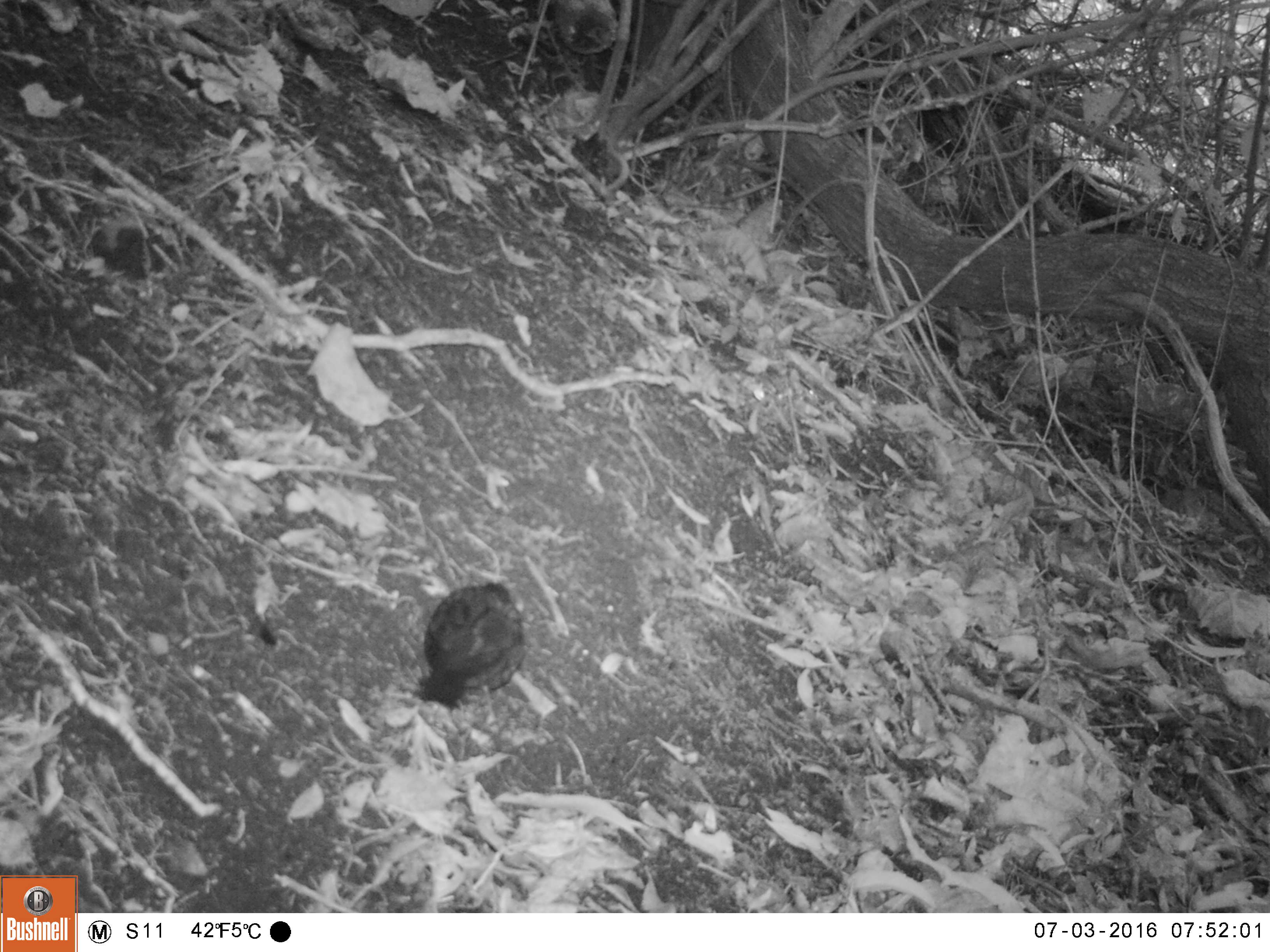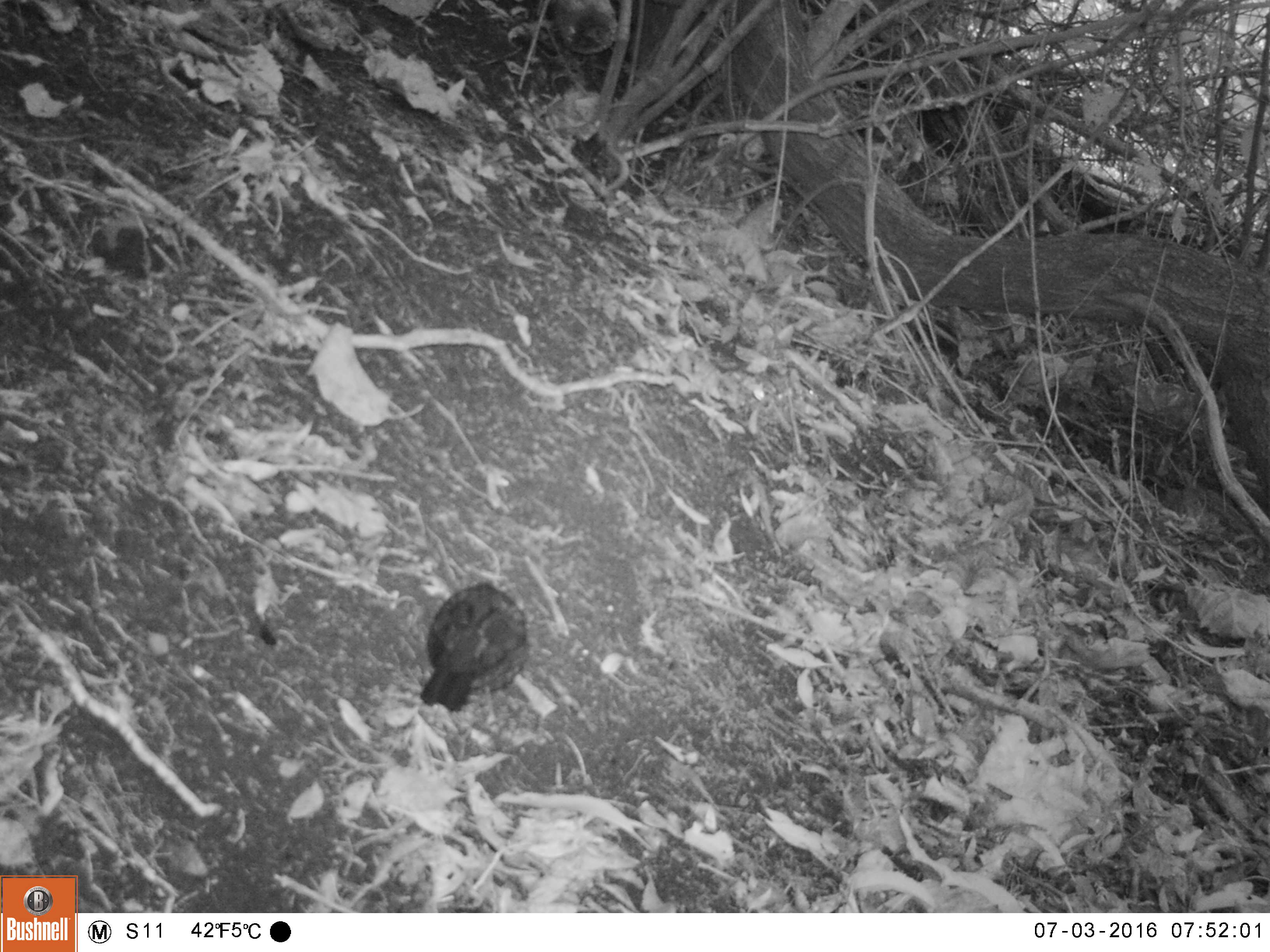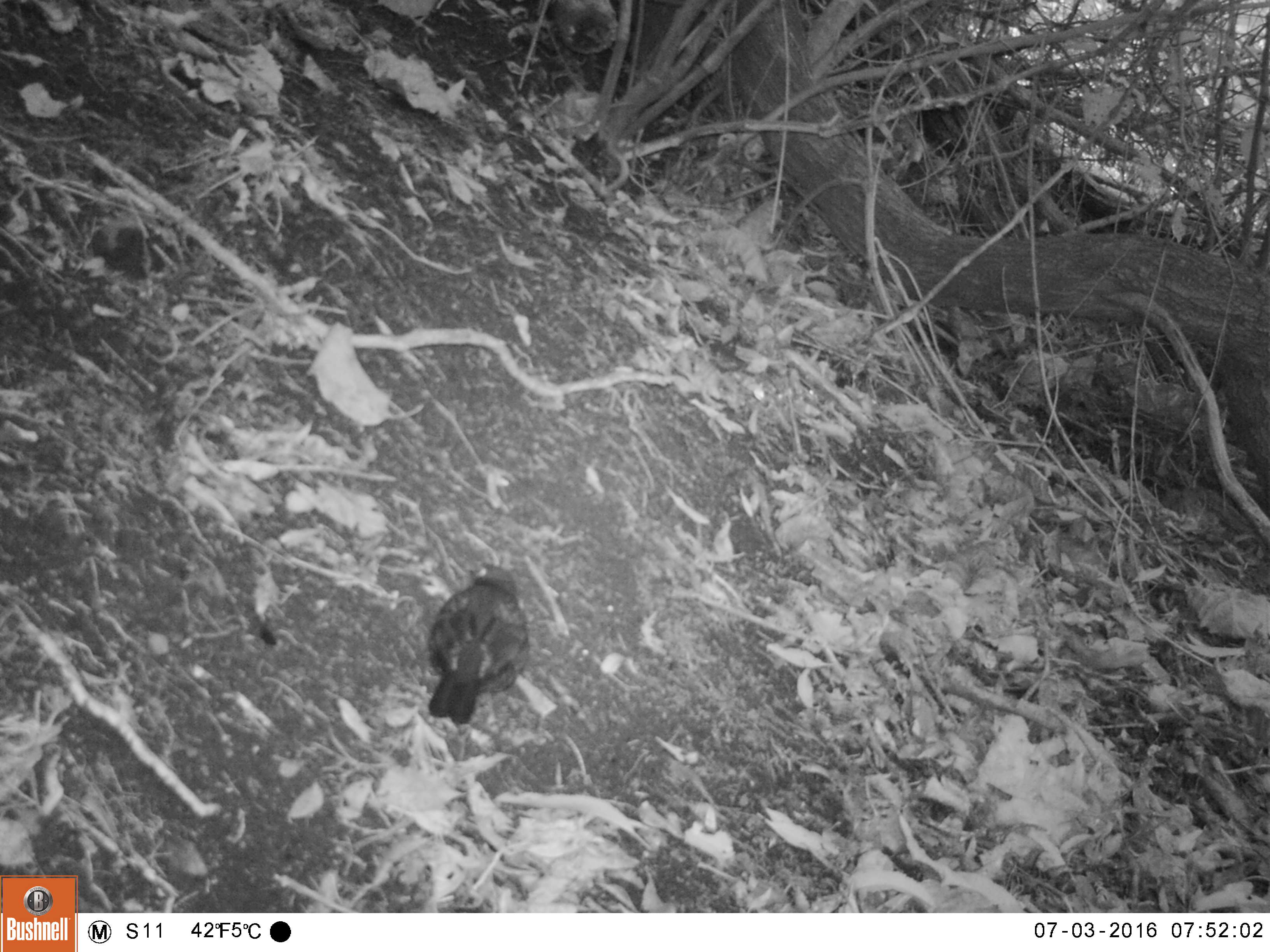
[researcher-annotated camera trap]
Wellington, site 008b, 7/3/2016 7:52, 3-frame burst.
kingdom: Animalia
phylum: Chordata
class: Aves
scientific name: Aves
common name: bird